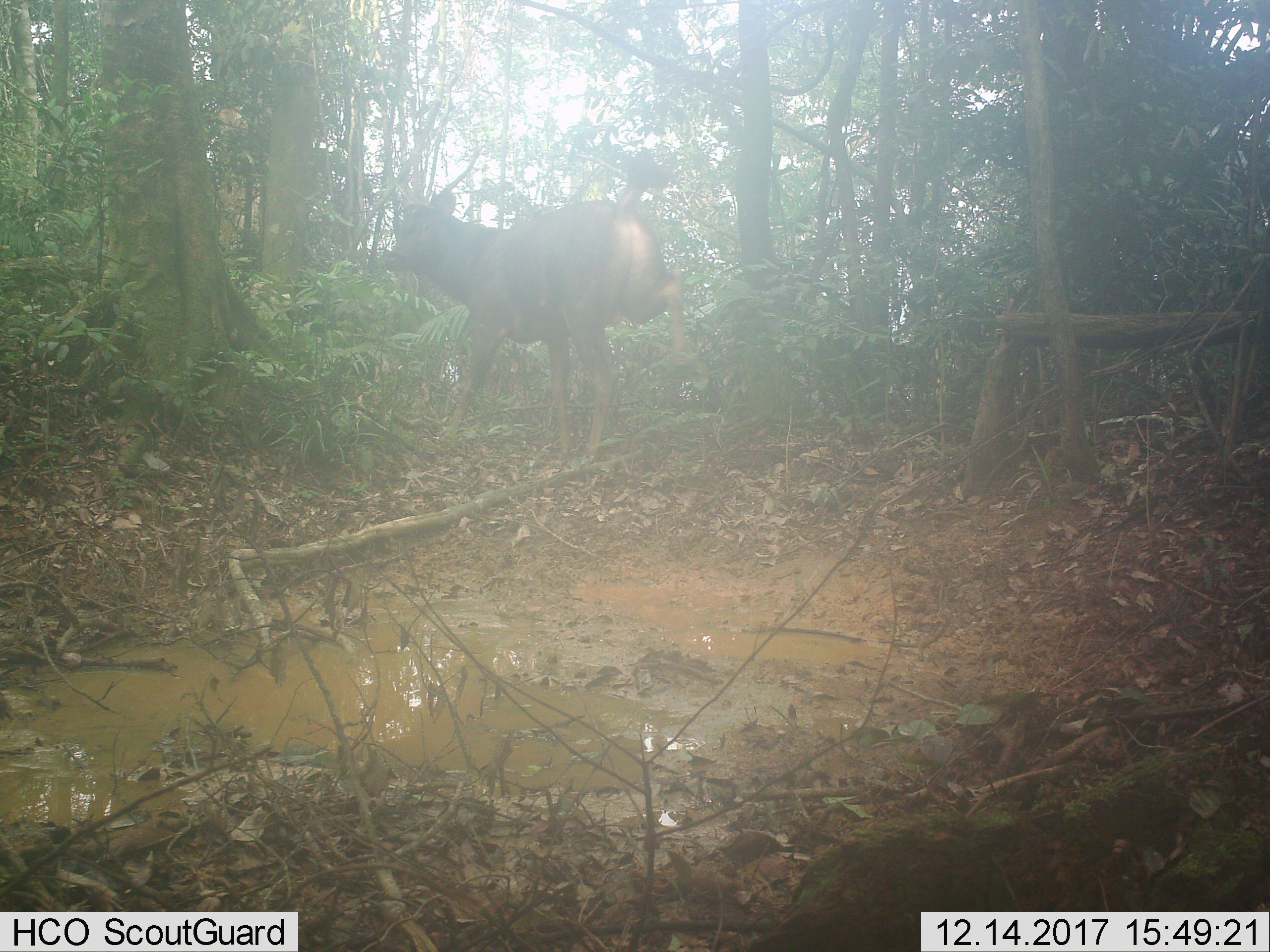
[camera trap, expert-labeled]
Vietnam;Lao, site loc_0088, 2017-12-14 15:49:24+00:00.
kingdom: Animalia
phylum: Chordata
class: Mammalia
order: Artiodactyla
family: Cervidae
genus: Rusa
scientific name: Rusa unicolor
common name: sambar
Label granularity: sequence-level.